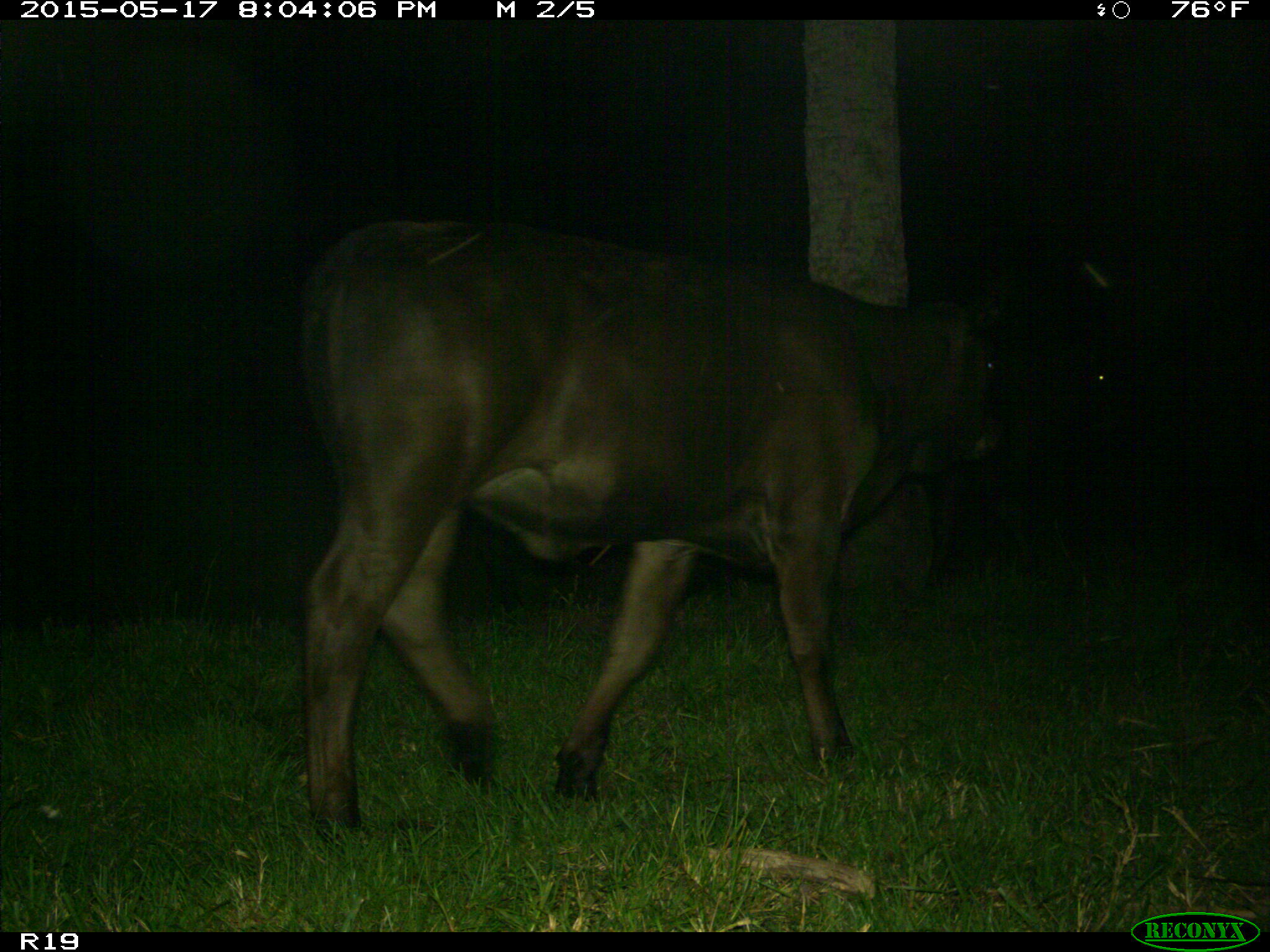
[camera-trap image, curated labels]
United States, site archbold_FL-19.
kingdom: Animalia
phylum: Chordata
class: Mammalia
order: Artiodactyla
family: Bovidae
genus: Bos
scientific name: Bos taurus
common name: domestic cow